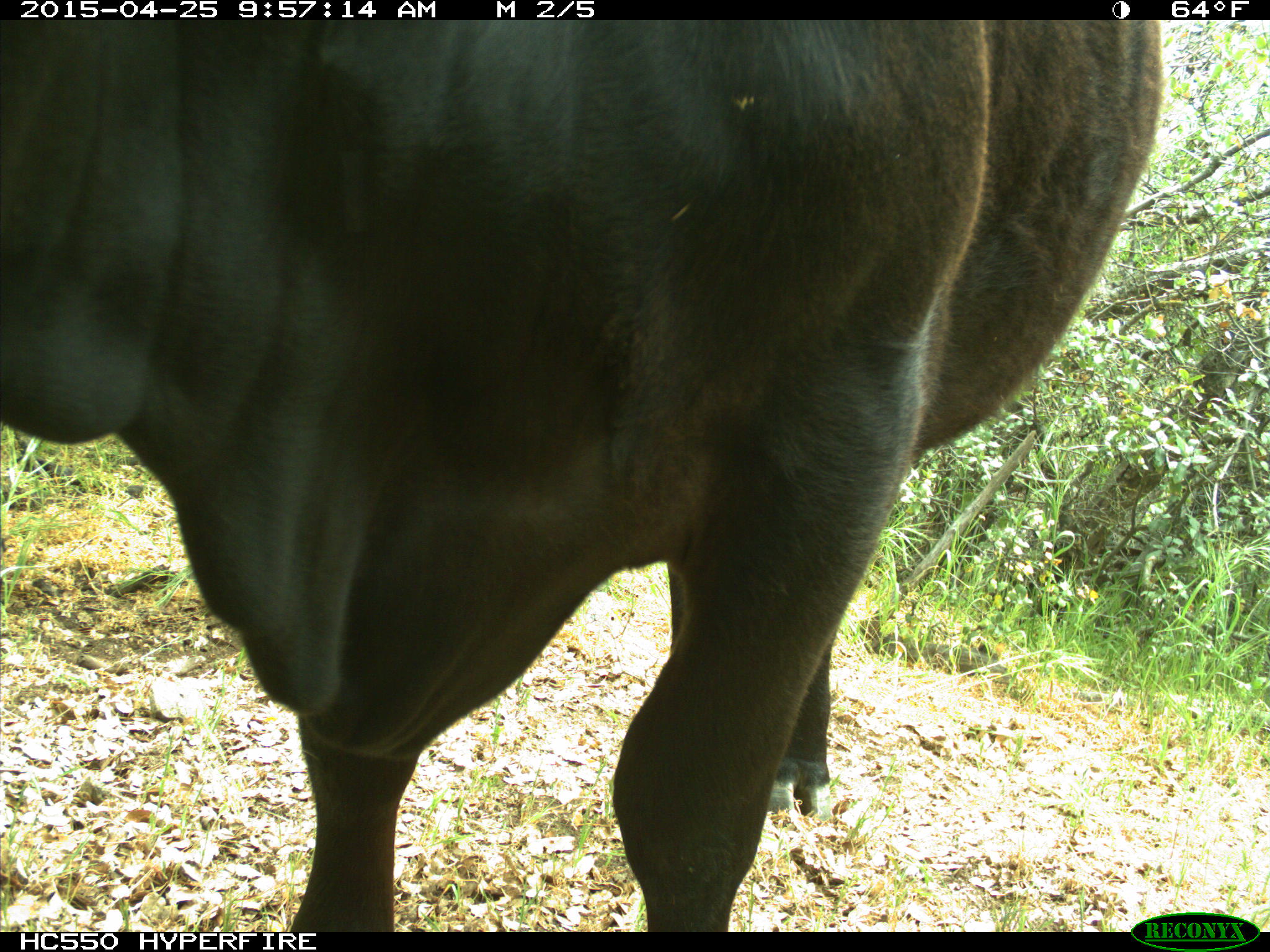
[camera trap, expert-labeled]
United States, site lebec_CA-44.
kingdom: Animalia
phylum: Chordata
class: Mammalia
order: Artiodactyla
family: Suidae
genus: Sus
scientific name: Sus scrofa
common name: wild boar